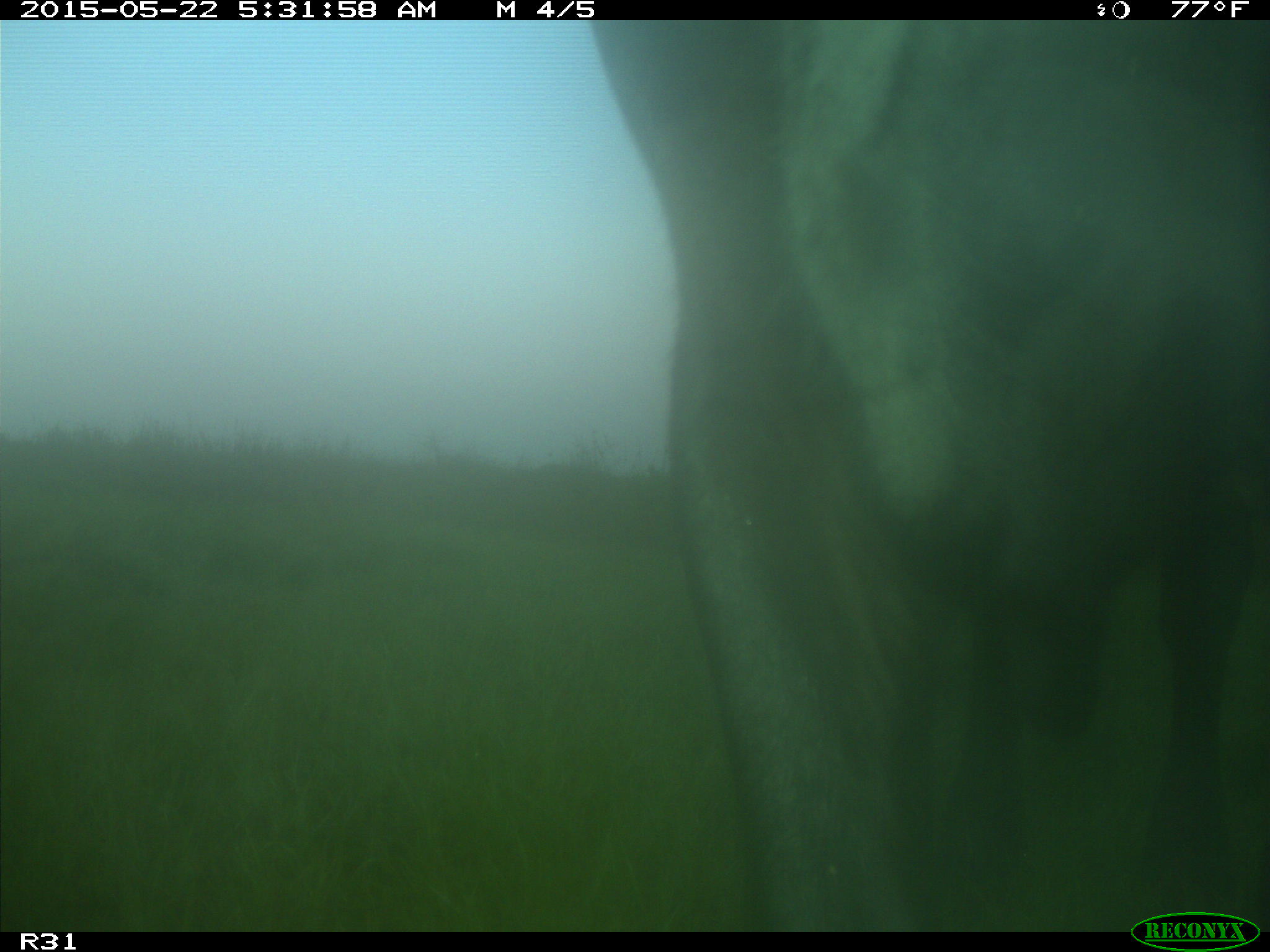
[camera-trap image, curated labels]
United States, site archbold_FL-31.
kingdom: Animalia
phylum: Chordata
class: Mammalia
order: Artiodactyla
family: Bovidae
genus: Bos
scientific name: Bos taurus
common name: domestic cow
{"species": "Bos taurus (domestic cow)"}